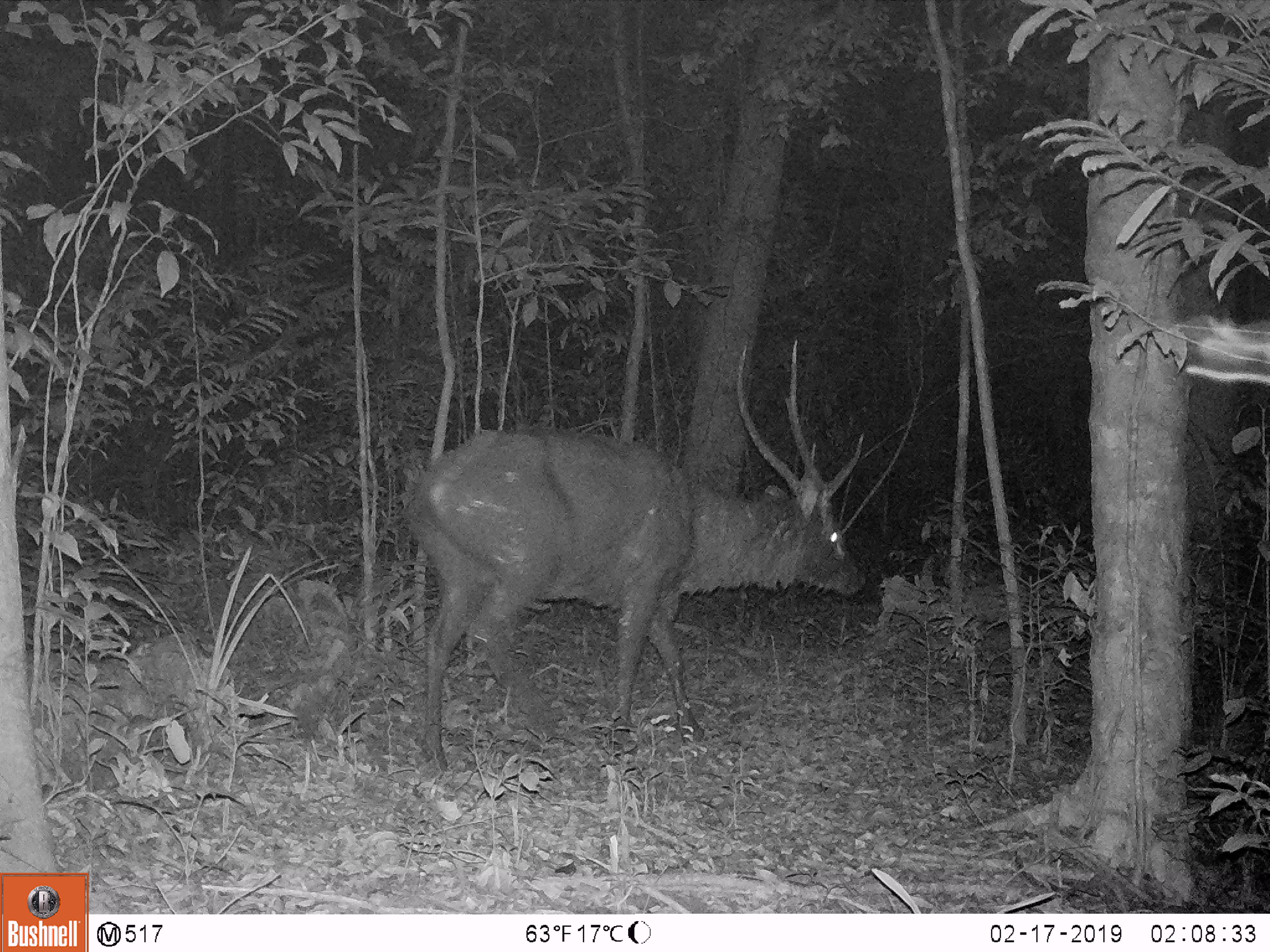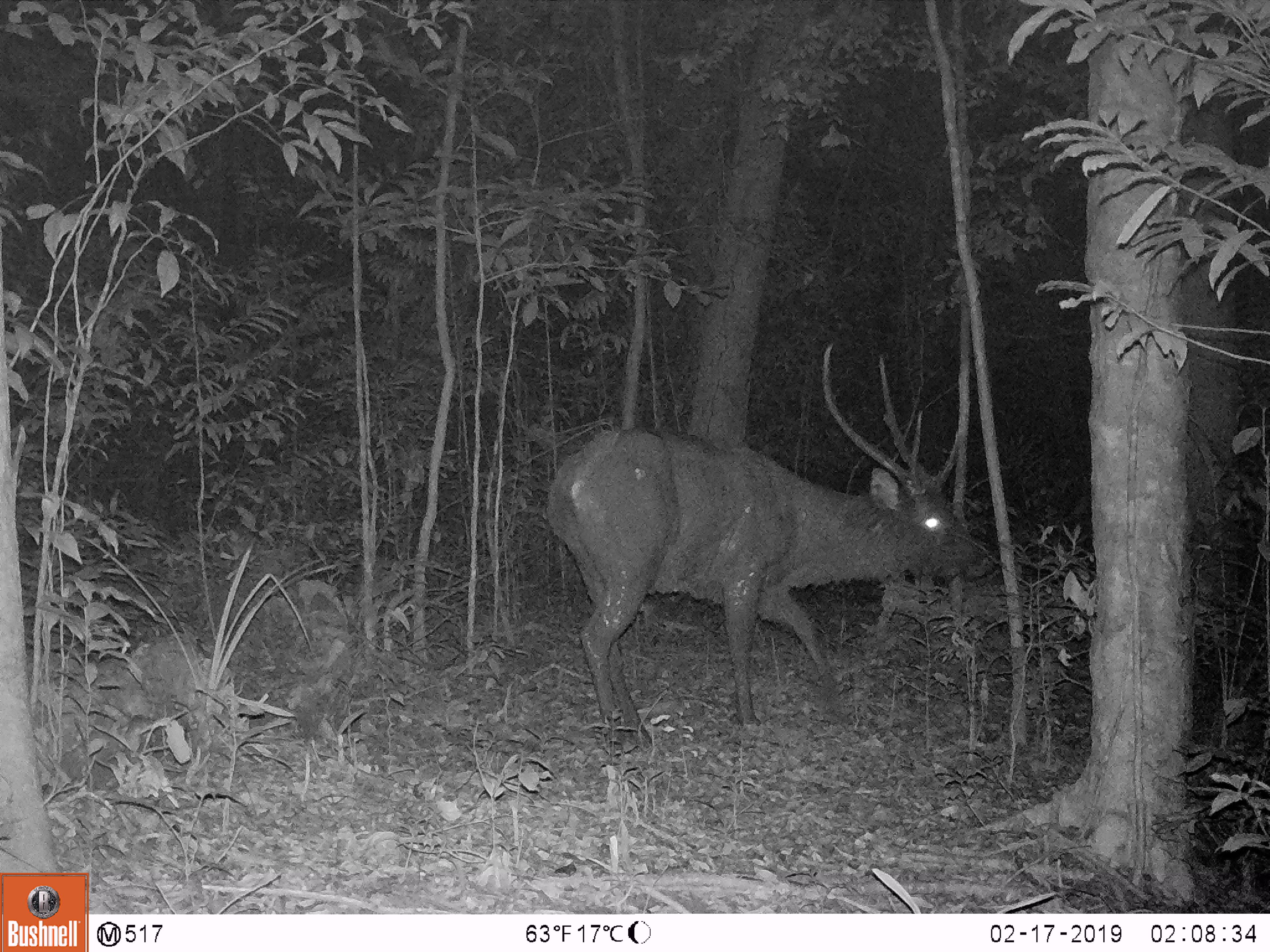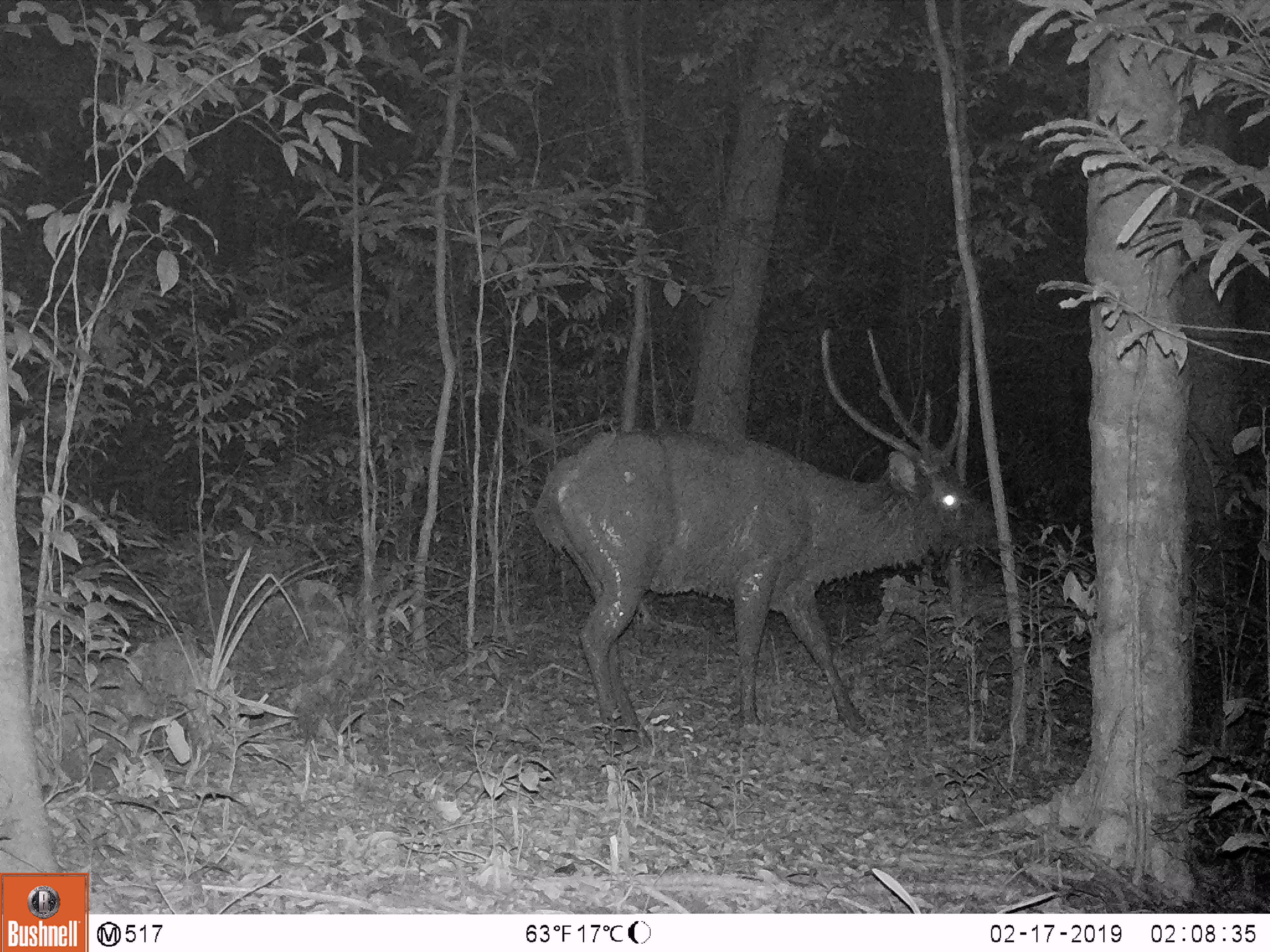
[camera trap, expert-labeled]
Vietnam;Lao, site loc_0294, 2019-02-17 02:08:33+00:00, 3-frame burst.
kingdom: Animalia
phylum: Chordata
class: Mammalia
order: Artiodactyla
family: Cervidae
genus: Rusa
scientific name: Rusa unicolor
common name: sambar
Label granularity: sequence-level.